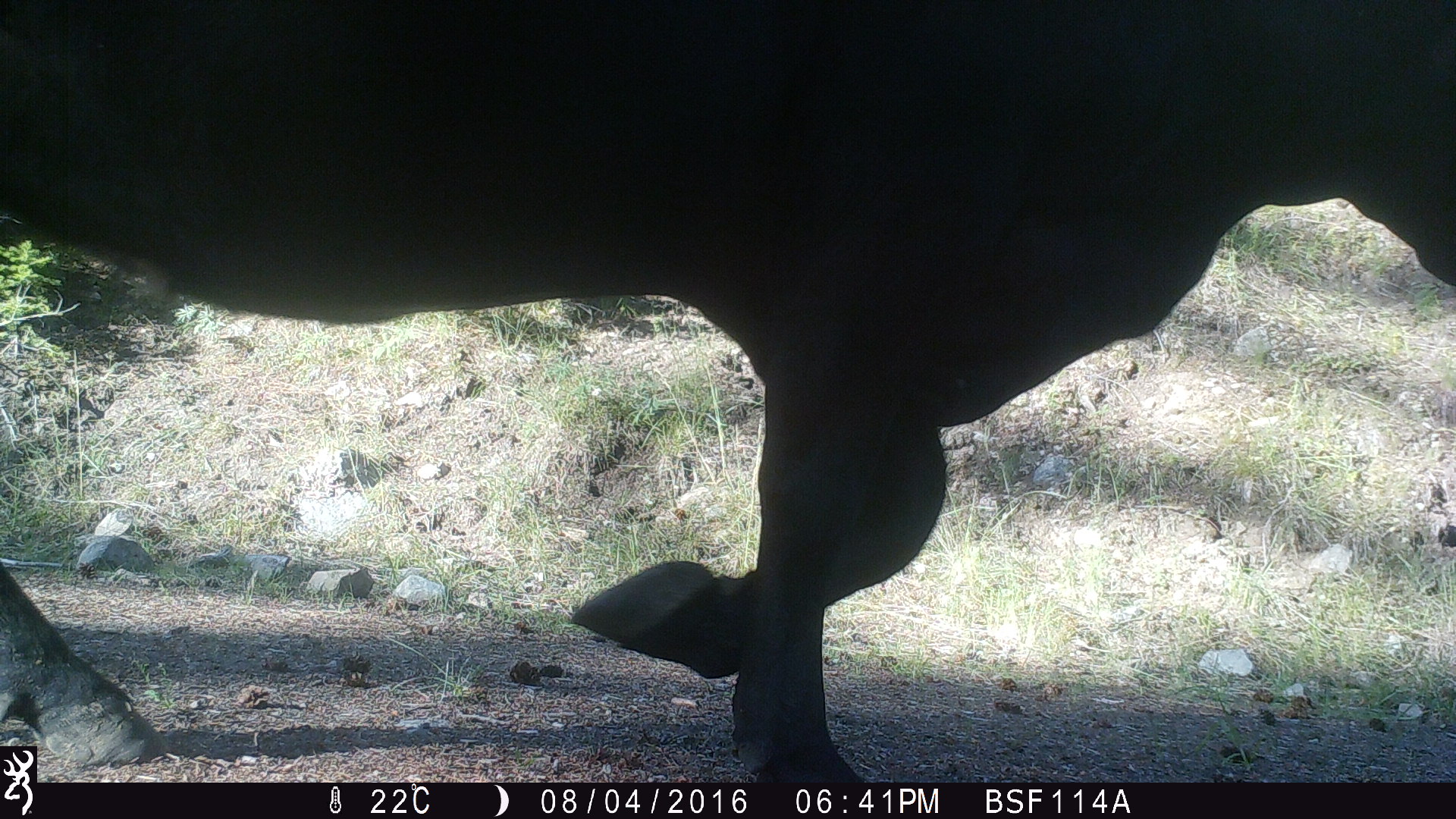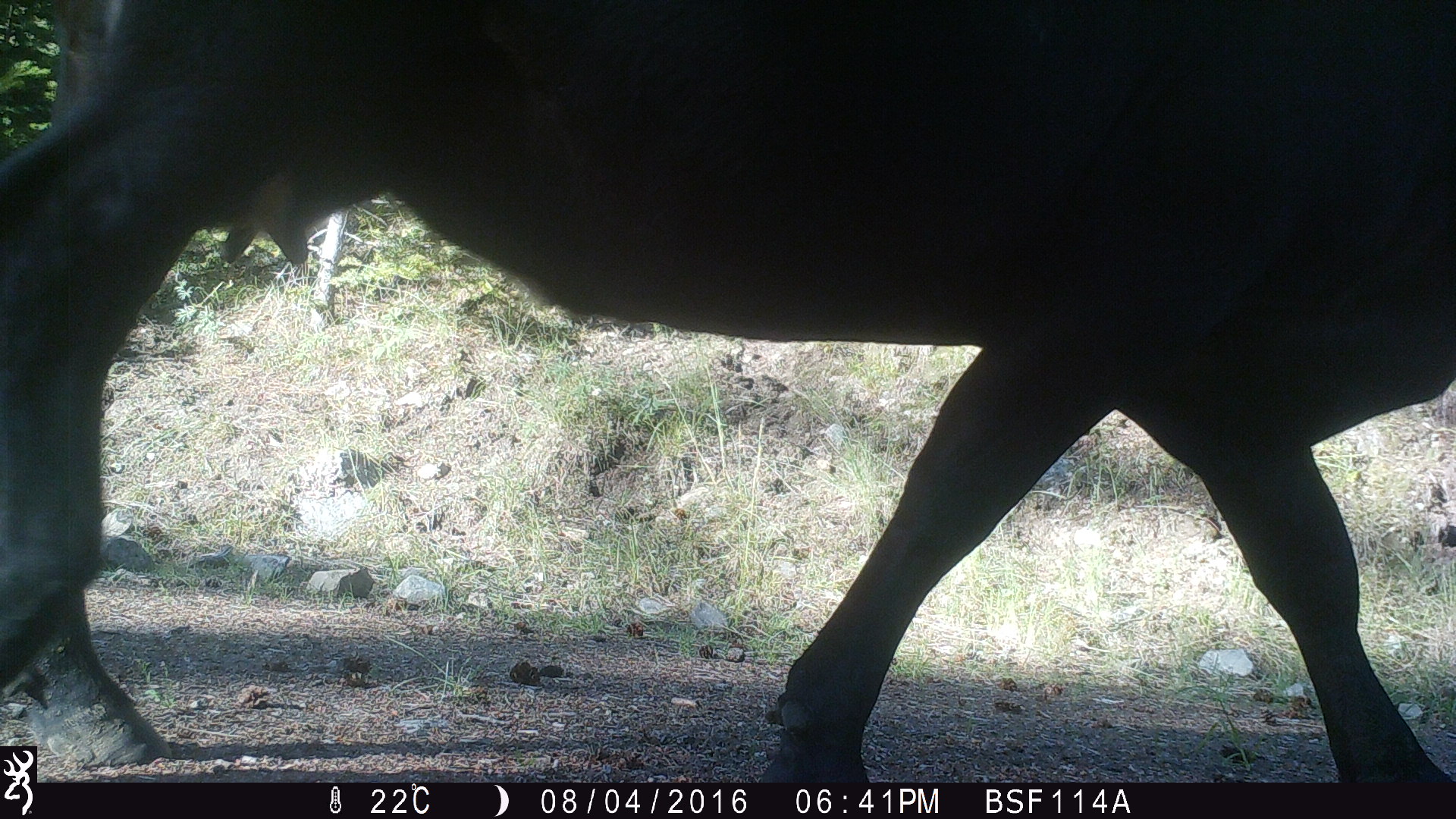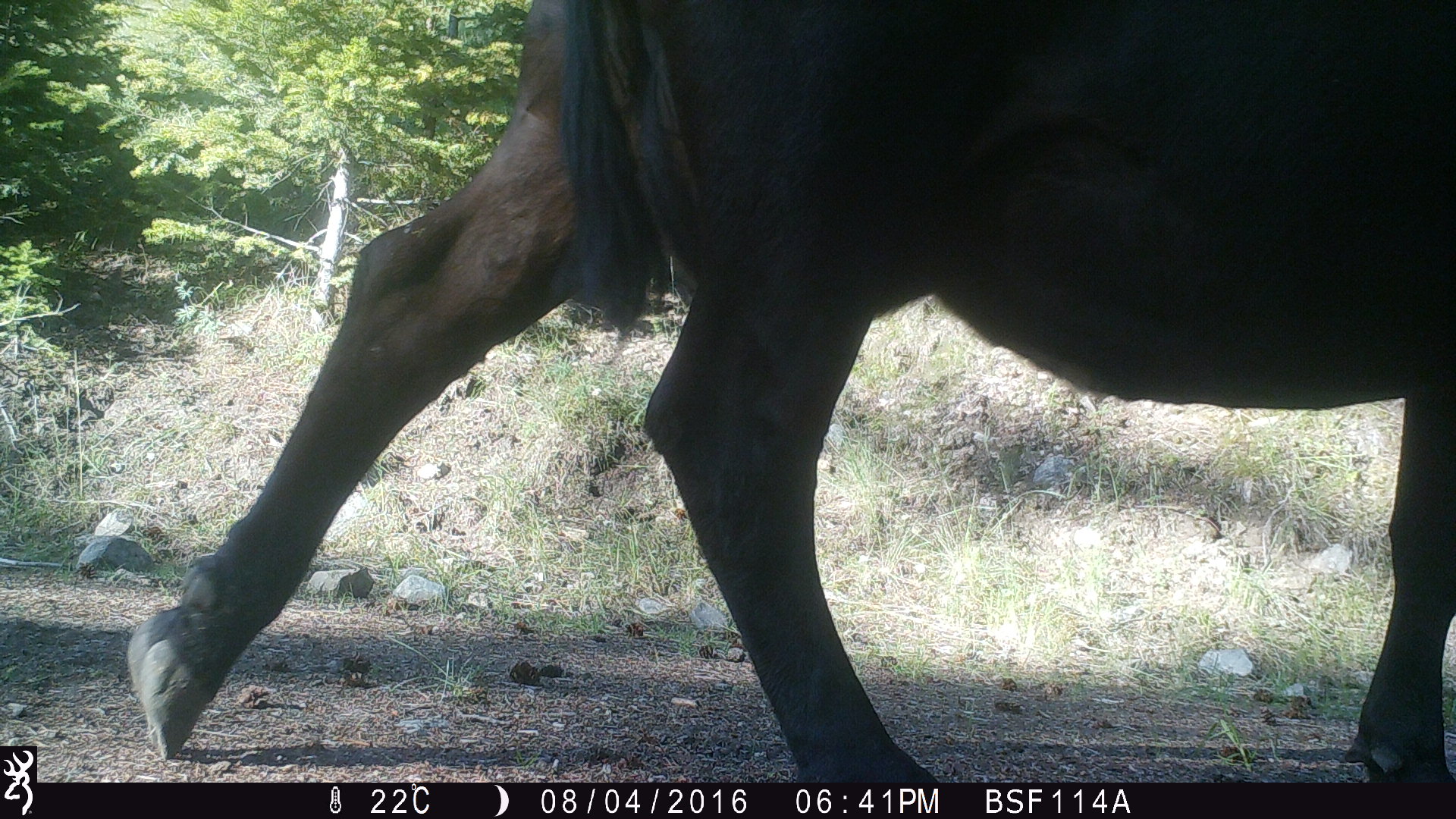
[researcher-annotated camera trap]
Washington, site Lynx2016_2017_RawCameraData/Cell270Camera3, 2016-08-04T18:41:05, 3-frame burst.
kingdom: Animalia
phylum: Chordata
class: Mammalia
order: Artiodactyla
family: Bovidae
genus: Bos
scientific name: Bos taurus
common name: domestic cattle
Domestic cattle (Bos taurus). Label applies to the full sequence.